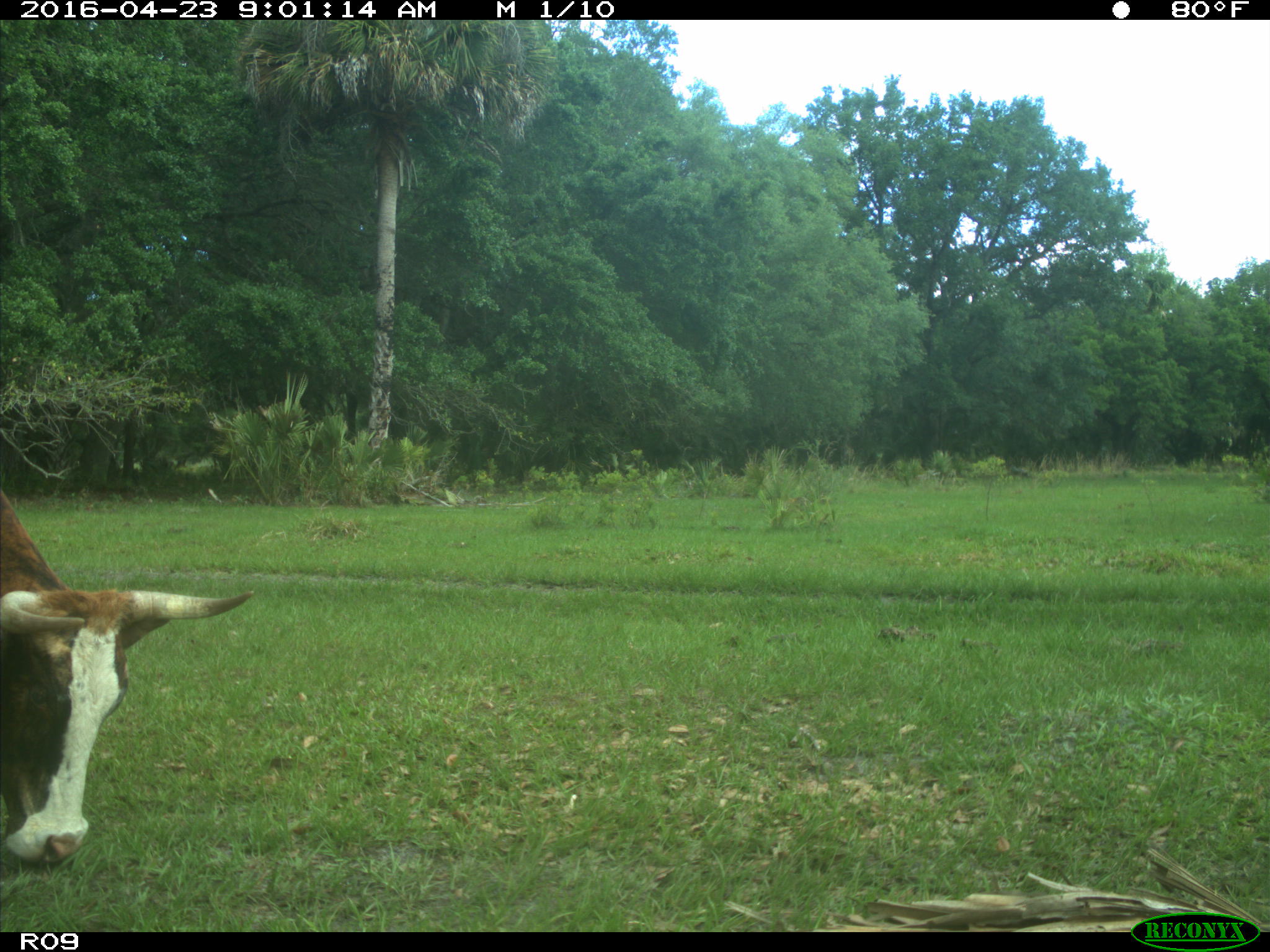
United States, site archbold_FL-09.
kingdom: Animalia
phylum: Chordata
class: Mammalia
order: Artiodactyla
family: Bovidae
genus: Bos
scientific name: Bos taurus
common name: domestic cow